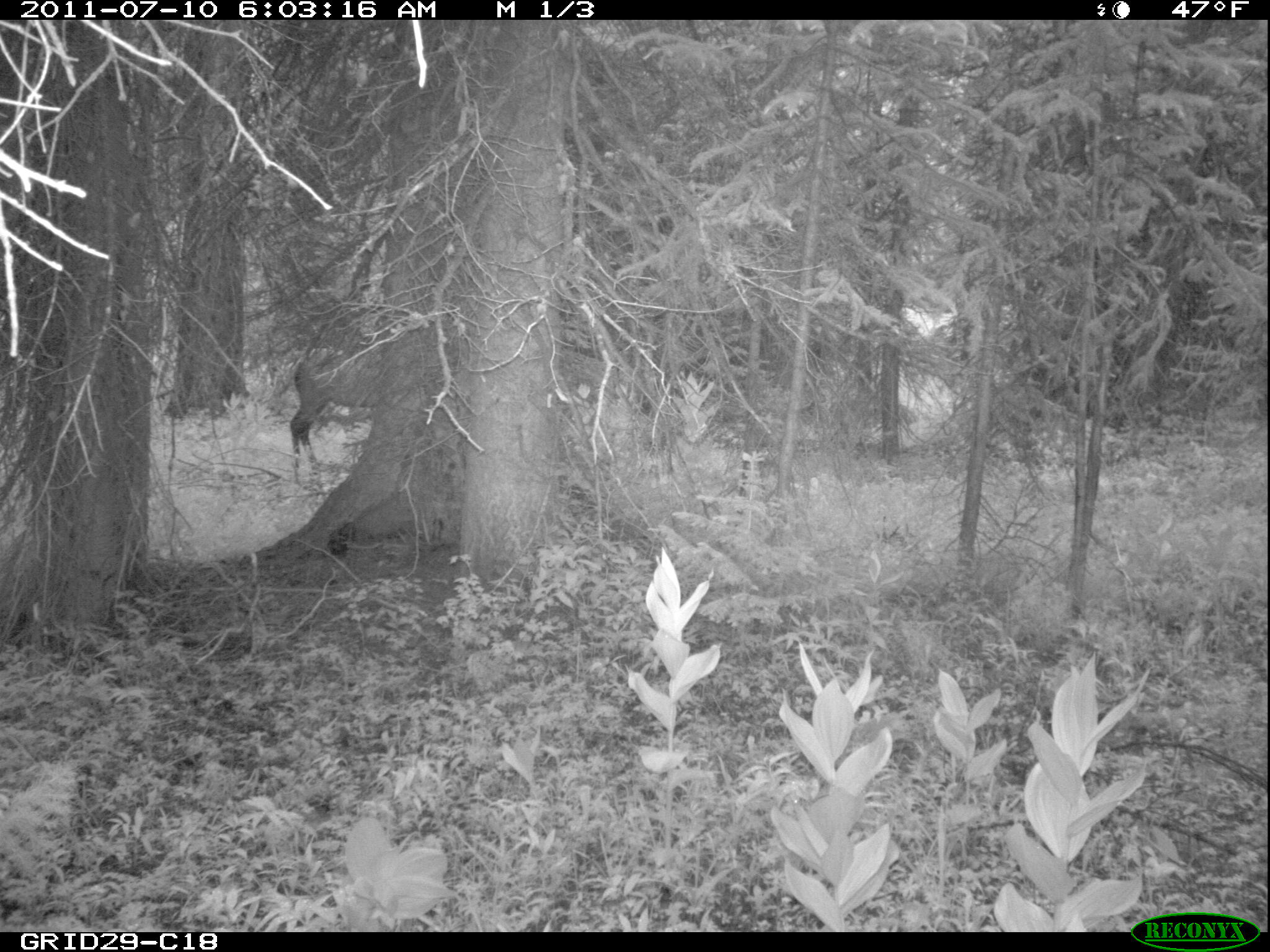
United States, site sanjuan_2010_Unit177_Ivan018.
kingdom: Animalia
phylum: Chordata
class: Mammalia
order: Artiodactyla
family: Cervidae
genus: Cervus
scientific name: Cervus elaphus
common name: red deer